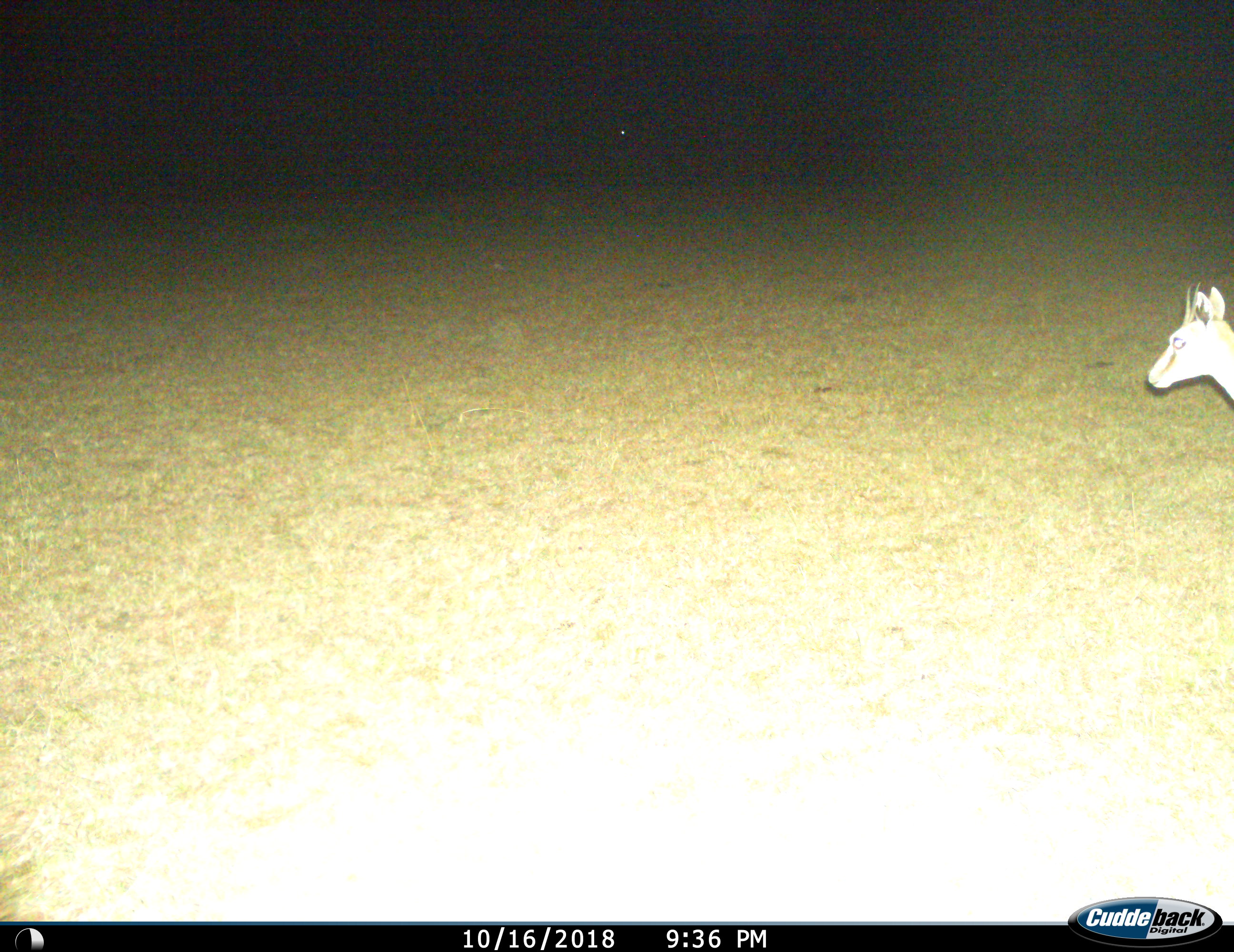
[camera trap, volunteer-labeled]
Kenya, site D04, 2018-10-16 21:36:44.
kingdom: Animalia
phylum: Chordata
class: Mammalia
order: Artiodactyla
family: Bovidae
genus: Aepyceros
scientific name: Aepyceros melampus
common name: impala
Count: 1.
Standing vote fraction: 67%.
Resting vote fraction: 0%.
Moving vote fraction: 33%.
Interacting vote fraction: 0%.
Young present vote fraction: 0%.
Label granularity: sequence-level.